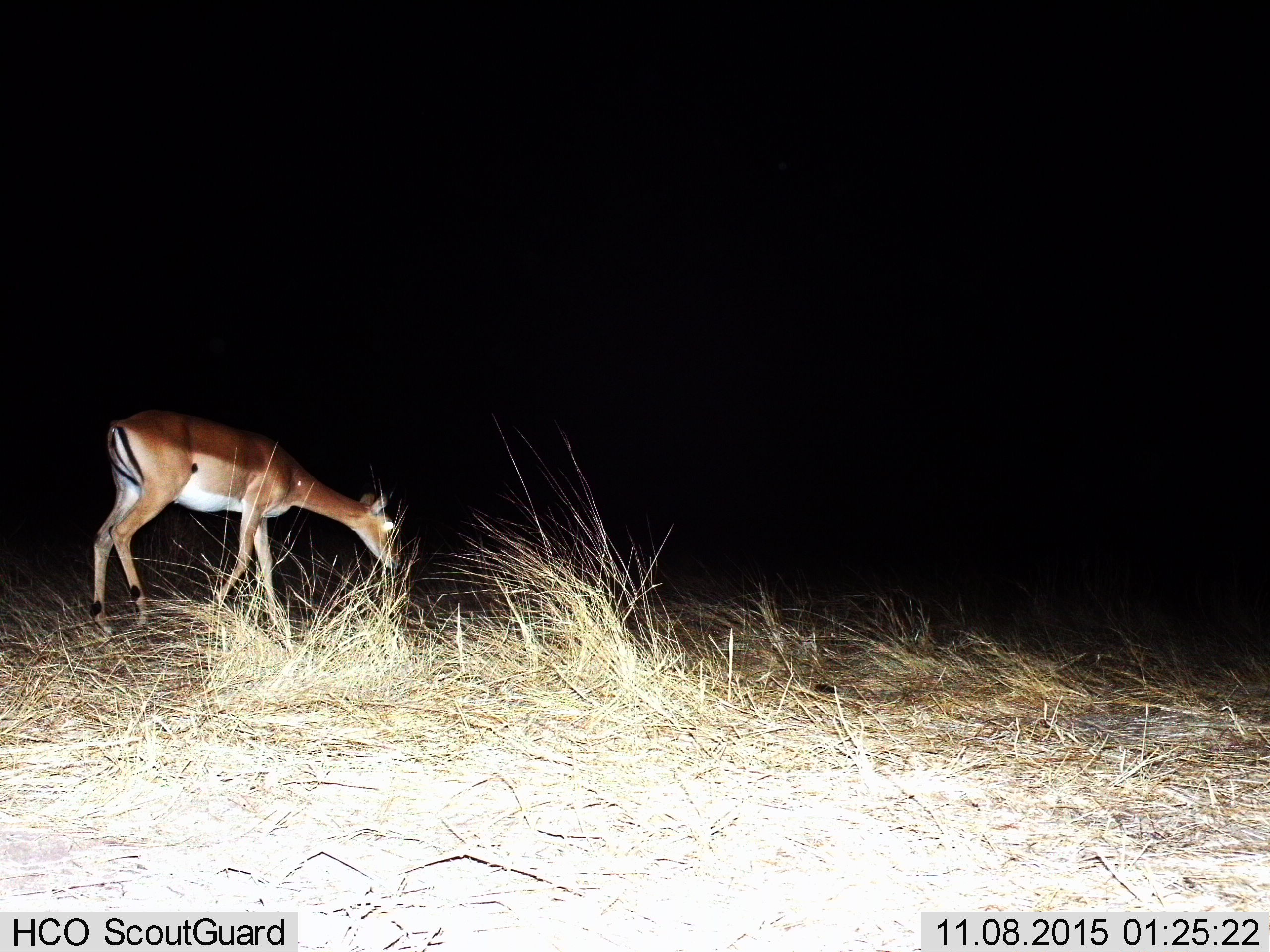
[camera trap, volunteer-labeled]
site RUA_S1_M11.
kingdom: Animalia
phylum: Chordata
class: Mammalia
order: Artiodactyla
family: Bovidae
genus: Aepyceros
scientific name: Aepyceros melampus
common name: impala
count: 1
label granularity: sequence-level